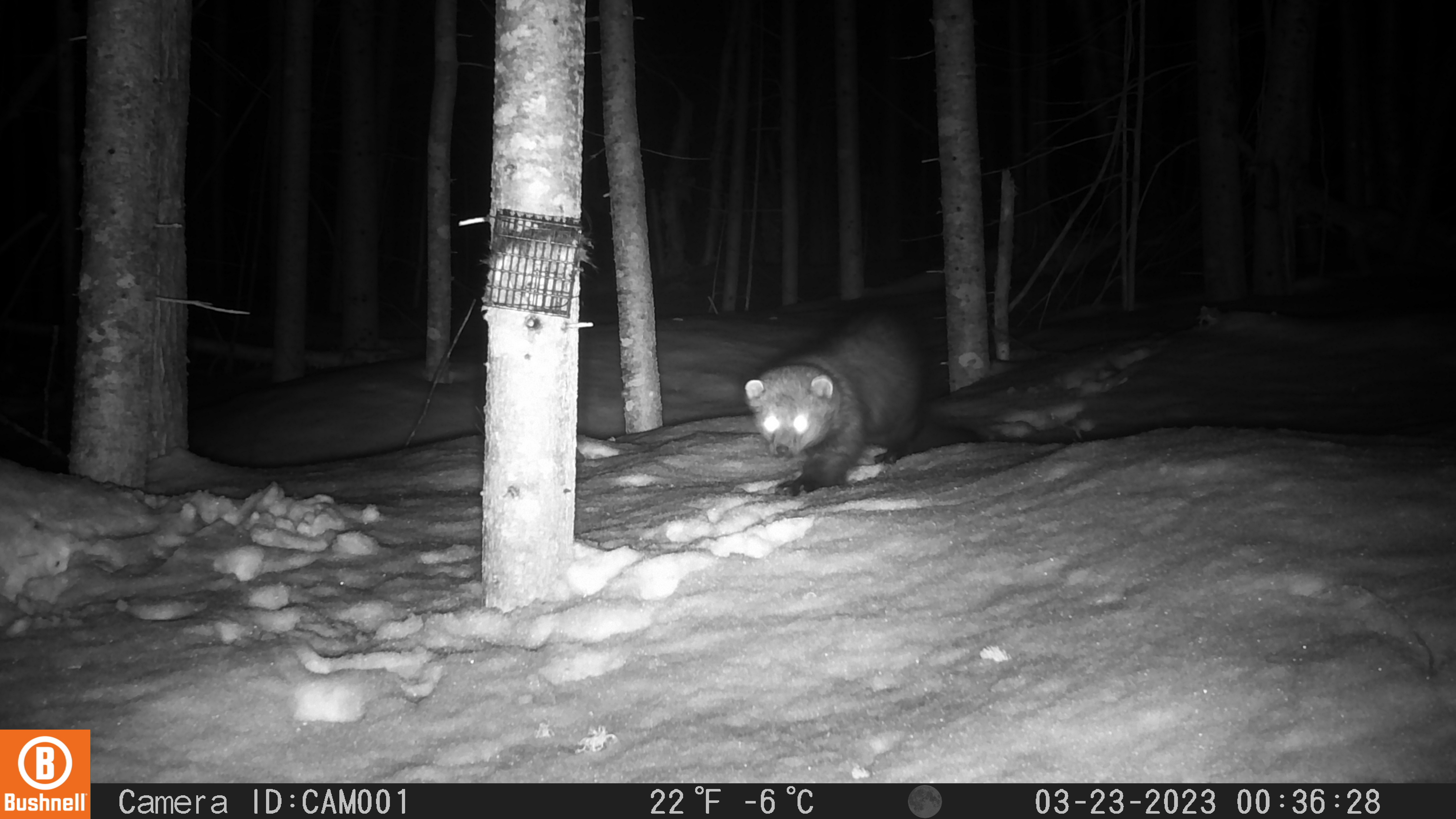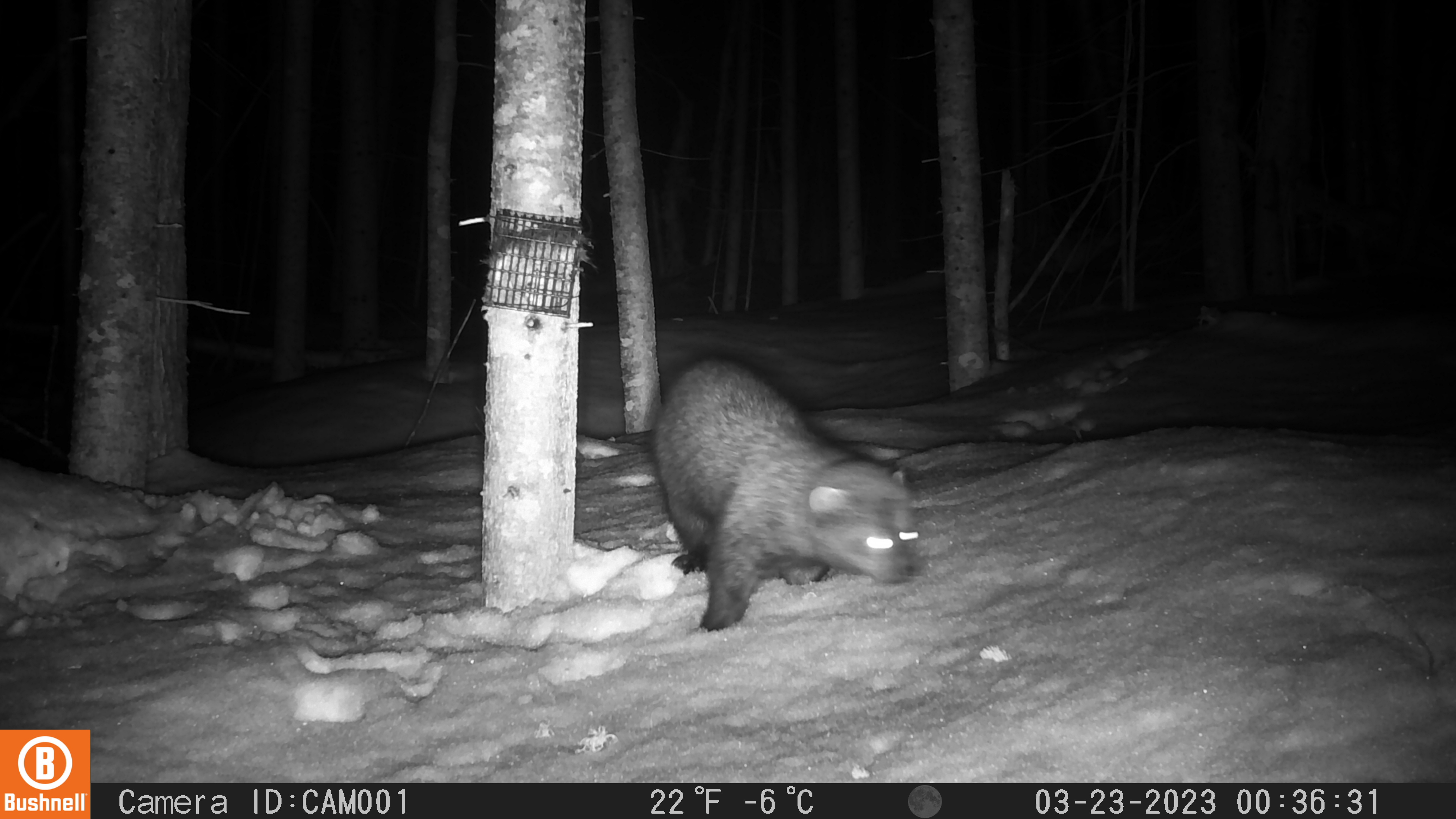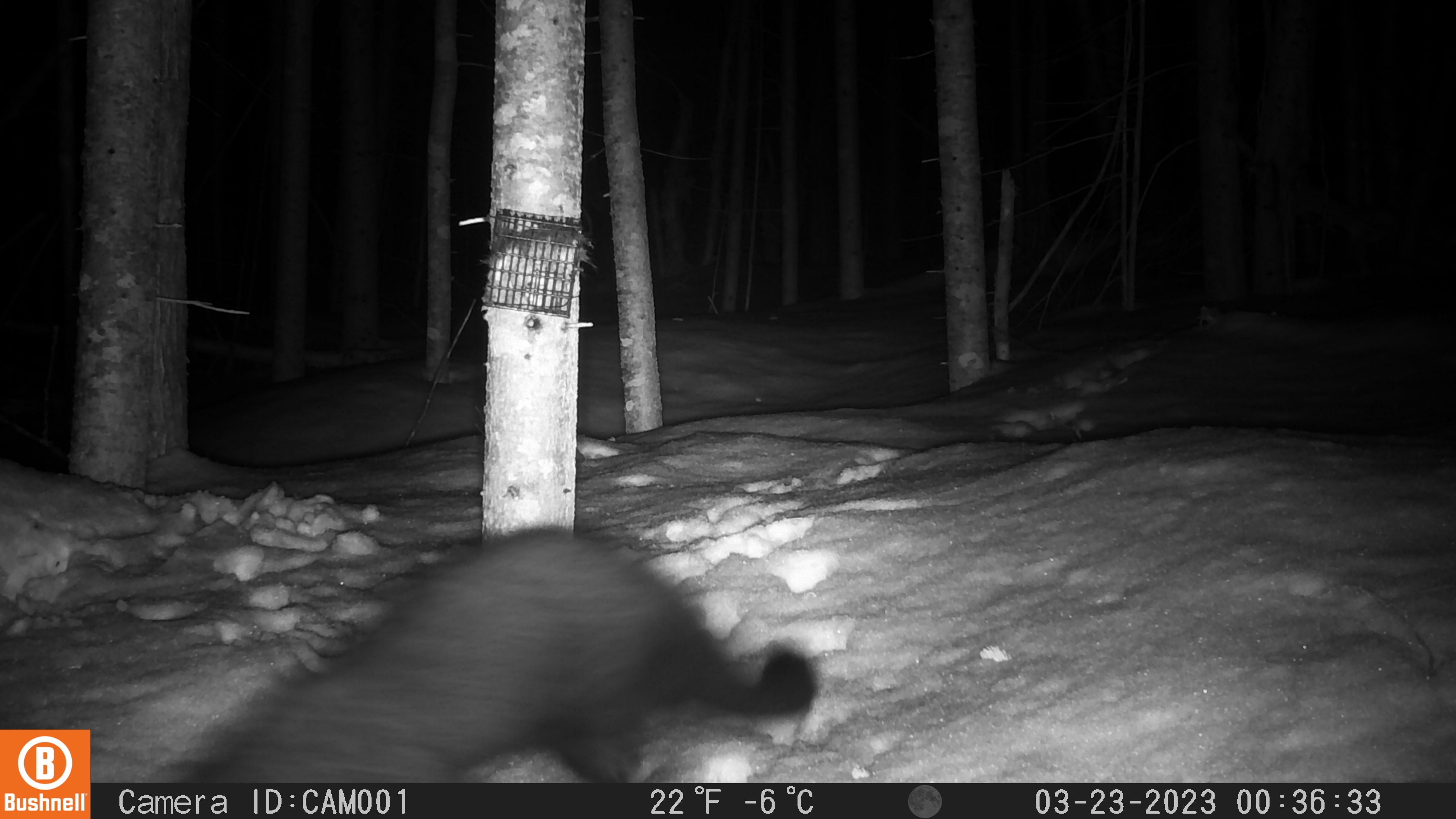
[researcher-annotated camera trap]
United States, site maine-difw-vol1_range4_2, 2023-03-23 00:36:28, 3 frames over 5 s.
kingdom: Animalia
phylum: Chordata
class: Mammalia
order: Carnivora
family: Mustelidae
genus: Pekania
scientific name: Pekania pennanti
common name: fisher